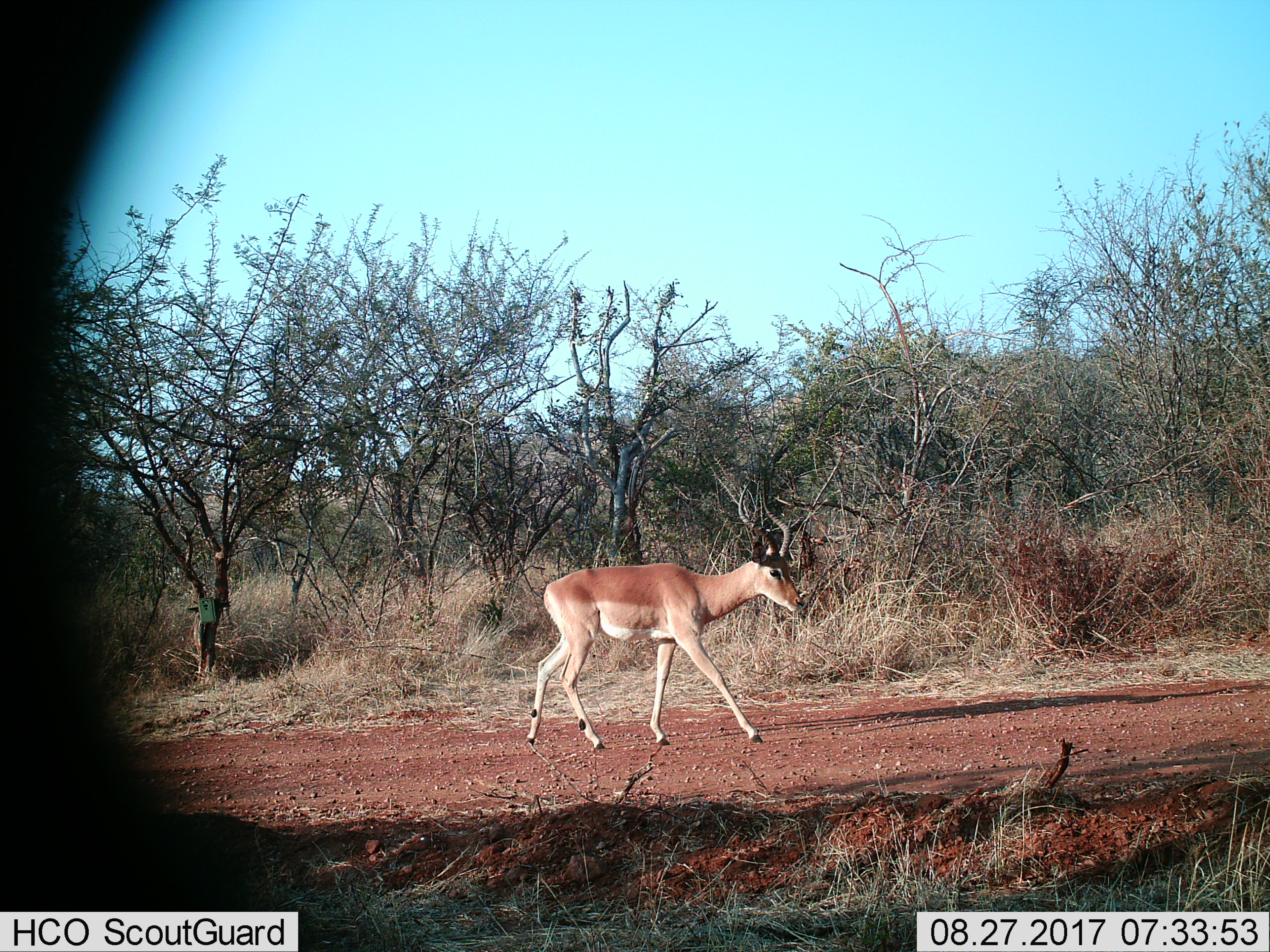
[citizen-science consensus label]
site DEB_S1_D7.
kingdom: Animalia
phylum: Chordata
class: Mammalia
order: Artiodactyla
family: Bovidae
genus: Aepyceros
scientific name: Aepyceros melampus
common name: impala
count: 1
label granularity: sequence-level